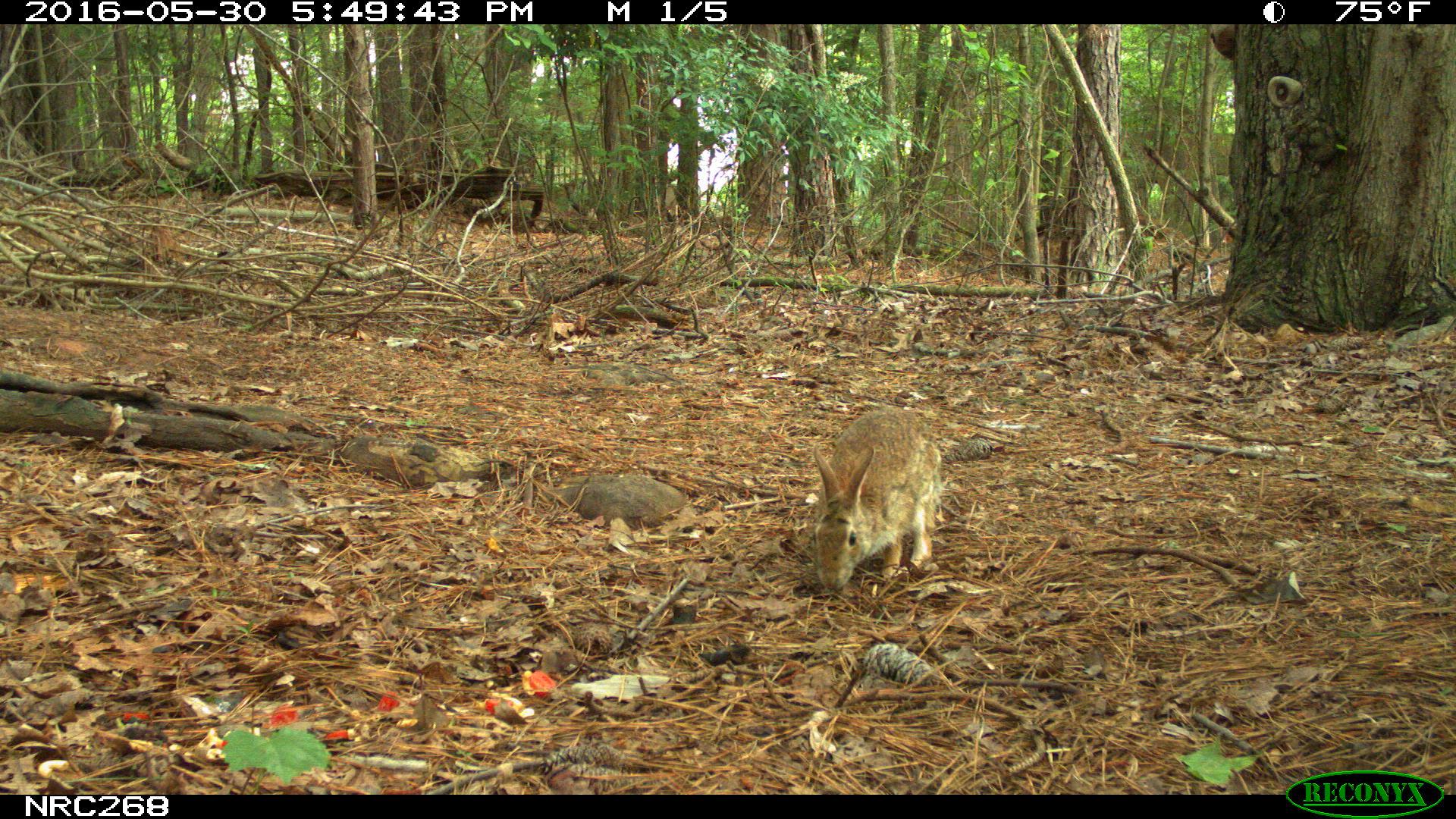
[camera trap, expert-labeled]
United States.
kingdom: Animalia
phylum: Chordata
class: Mammalia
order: Lagomorpha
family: Leporidae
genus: Sylvilagus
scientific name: Sylvilagus floridanus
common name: eastern cottontail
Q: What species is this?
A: Eastern Cottontail (Sylvilagus floridanus).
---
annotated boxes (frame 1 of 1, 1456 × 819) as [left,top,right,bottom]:
Eastern Cottontail: [794,402,962,605]